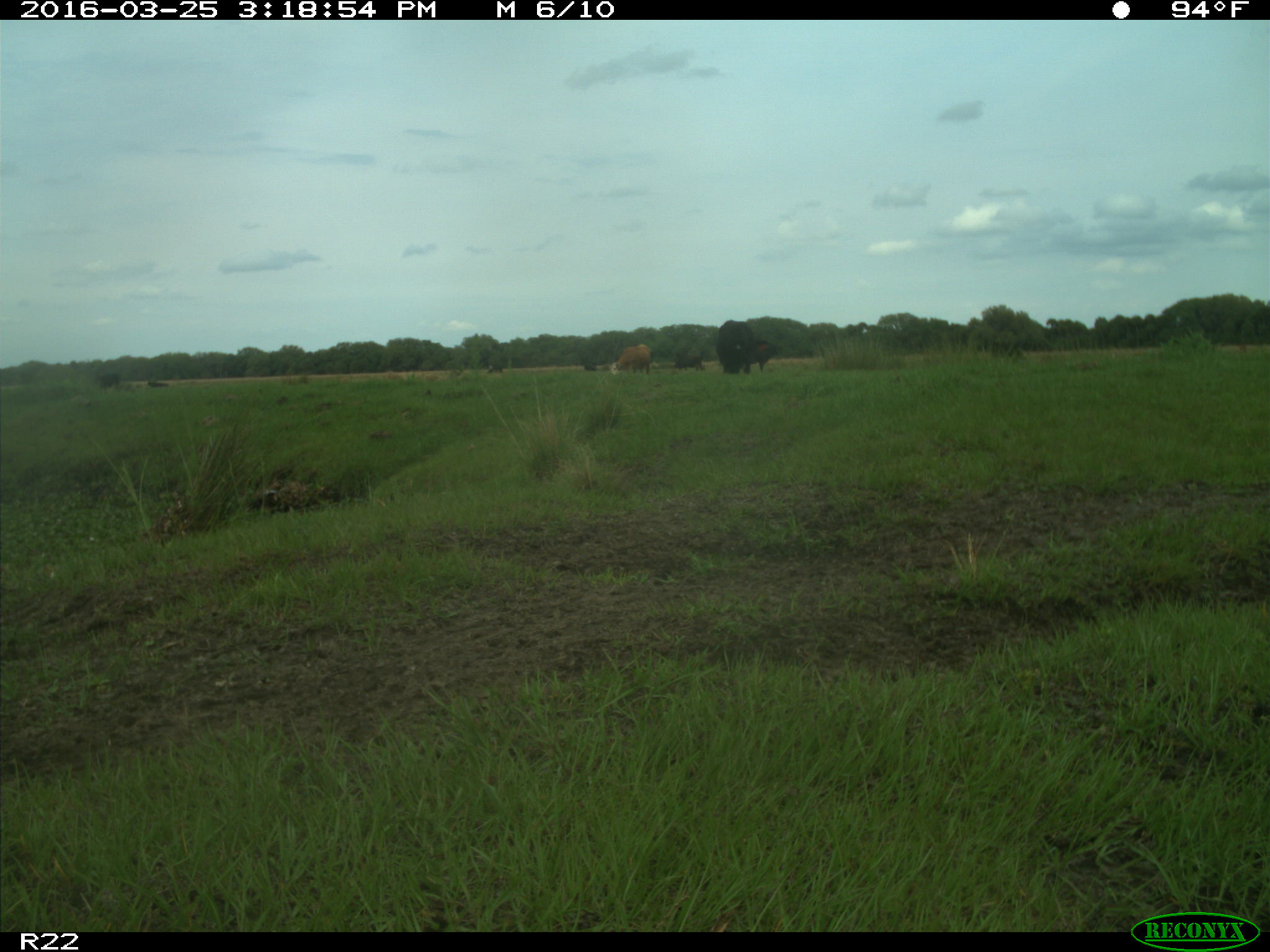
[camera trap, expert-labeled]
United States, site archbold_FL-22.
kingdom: Animalia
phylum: Chordata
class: Mammalia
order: Artiodactyla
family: Bovidae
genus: Bos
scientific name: Bos taurus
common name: domestic cow